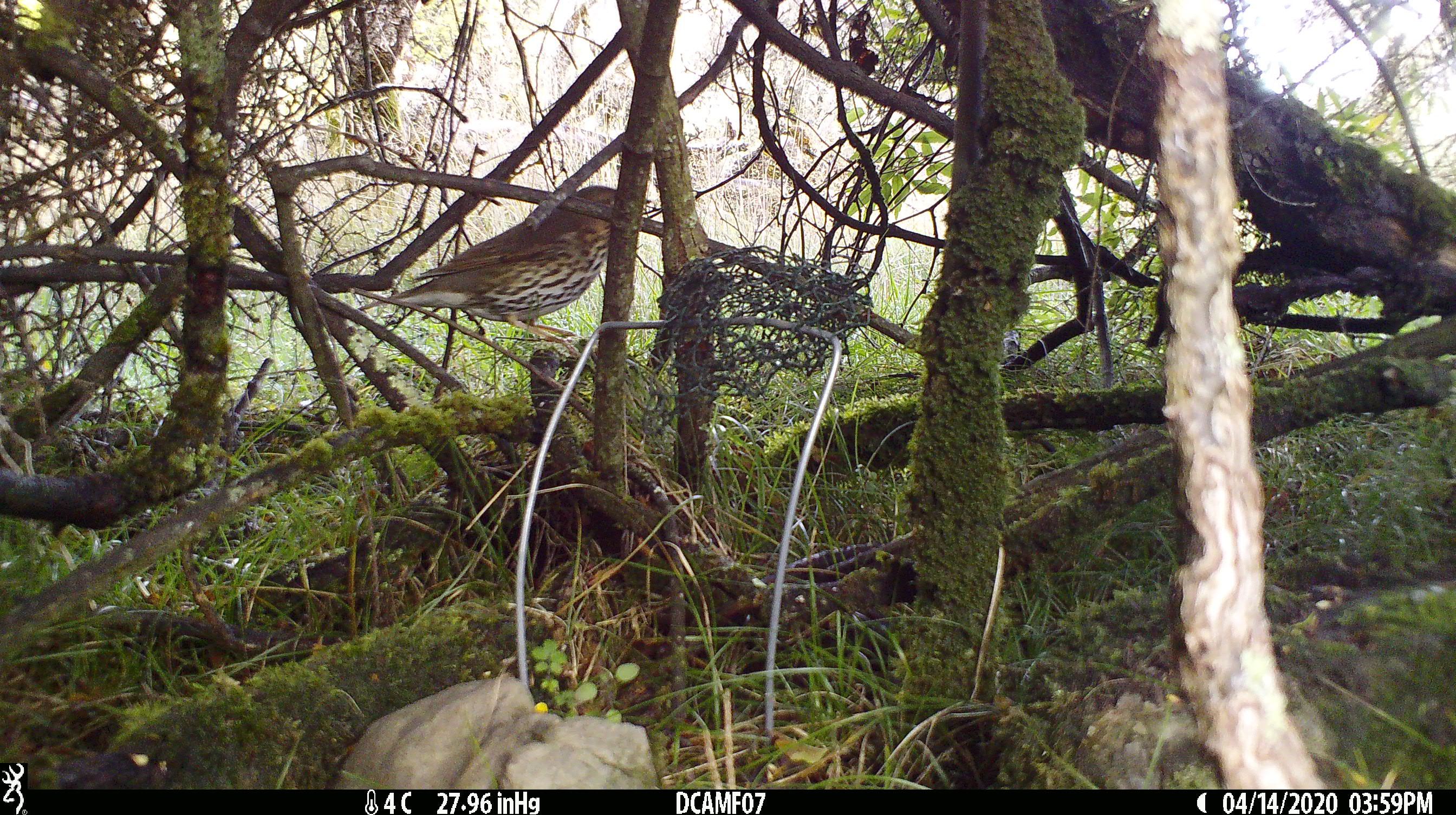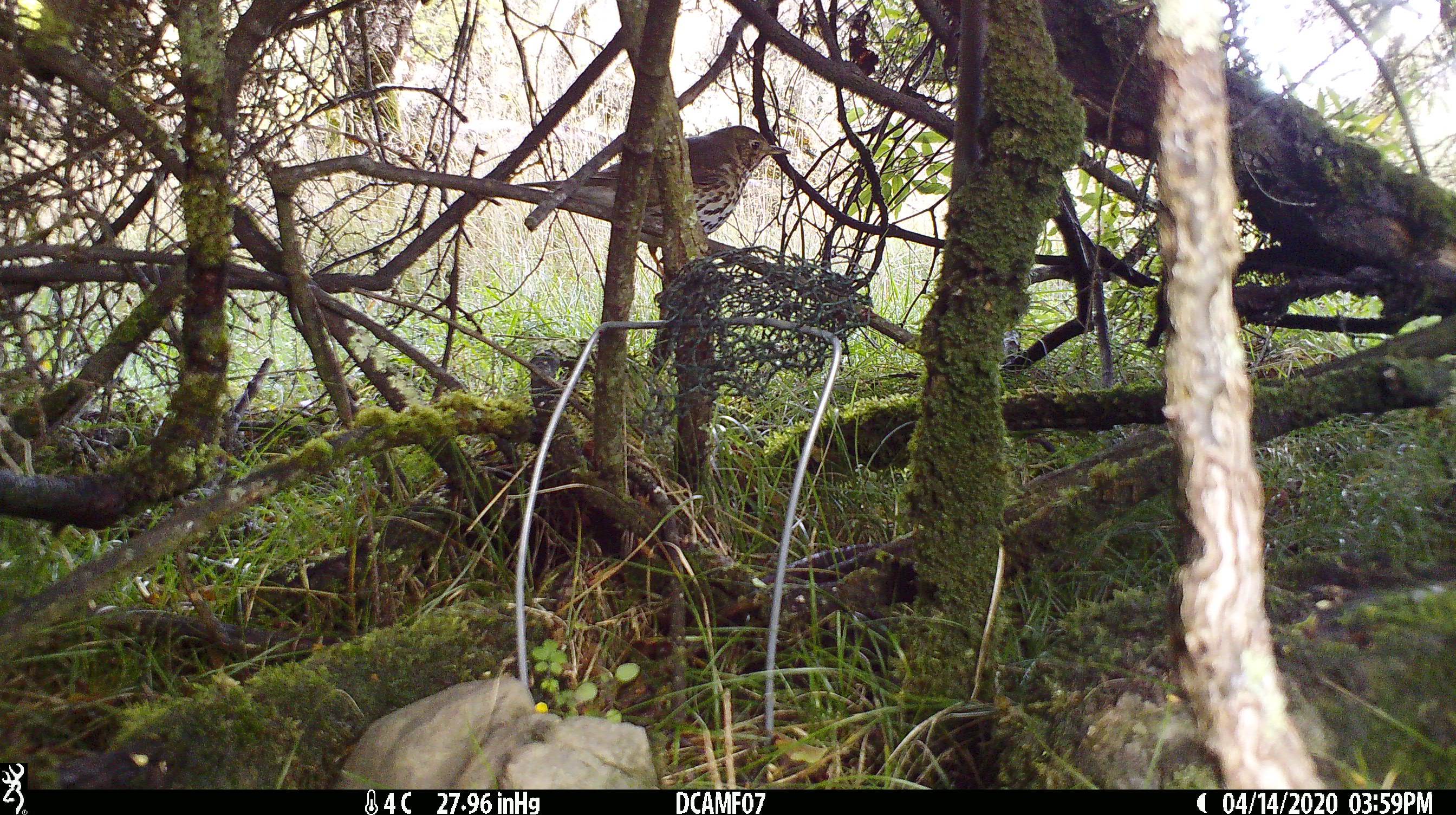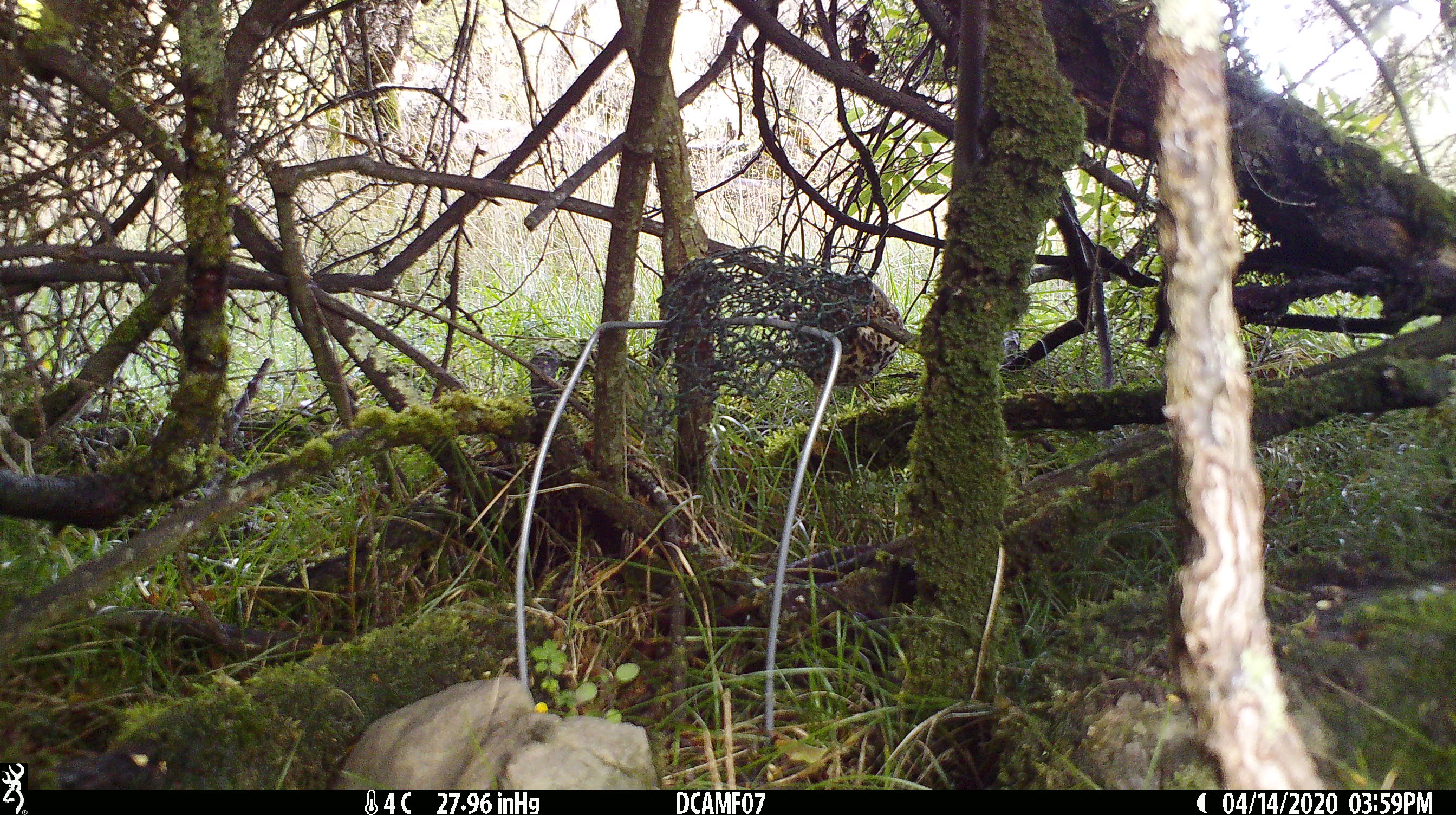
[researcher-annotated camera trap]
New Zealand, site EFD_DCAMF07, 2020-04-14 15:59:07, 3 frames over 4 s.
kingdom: Animalia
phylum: Chordata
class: Aves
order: Passeriformes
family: Turdidae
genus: Turdus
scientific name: Turdus philomelos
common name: song thrush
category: thrush